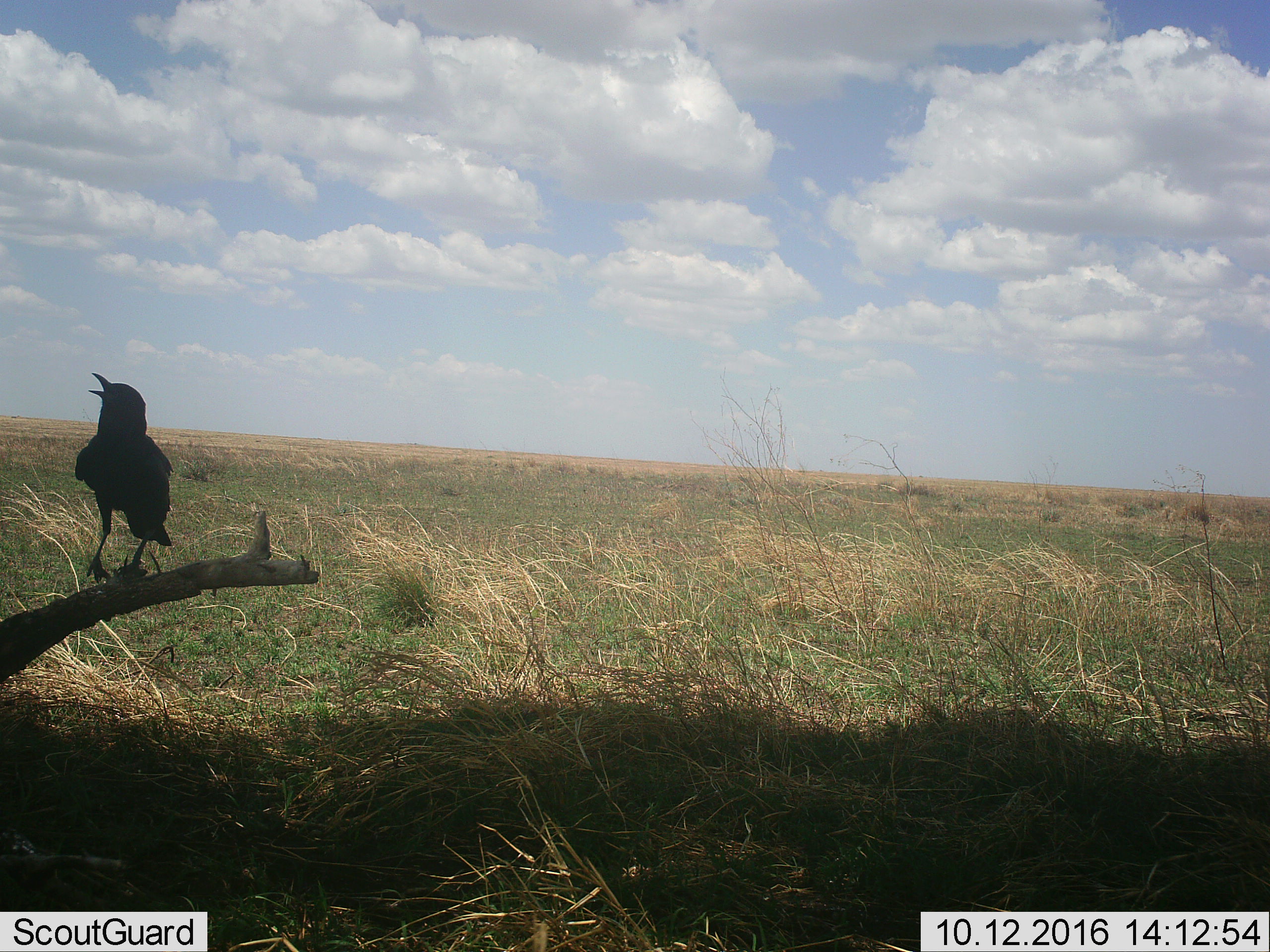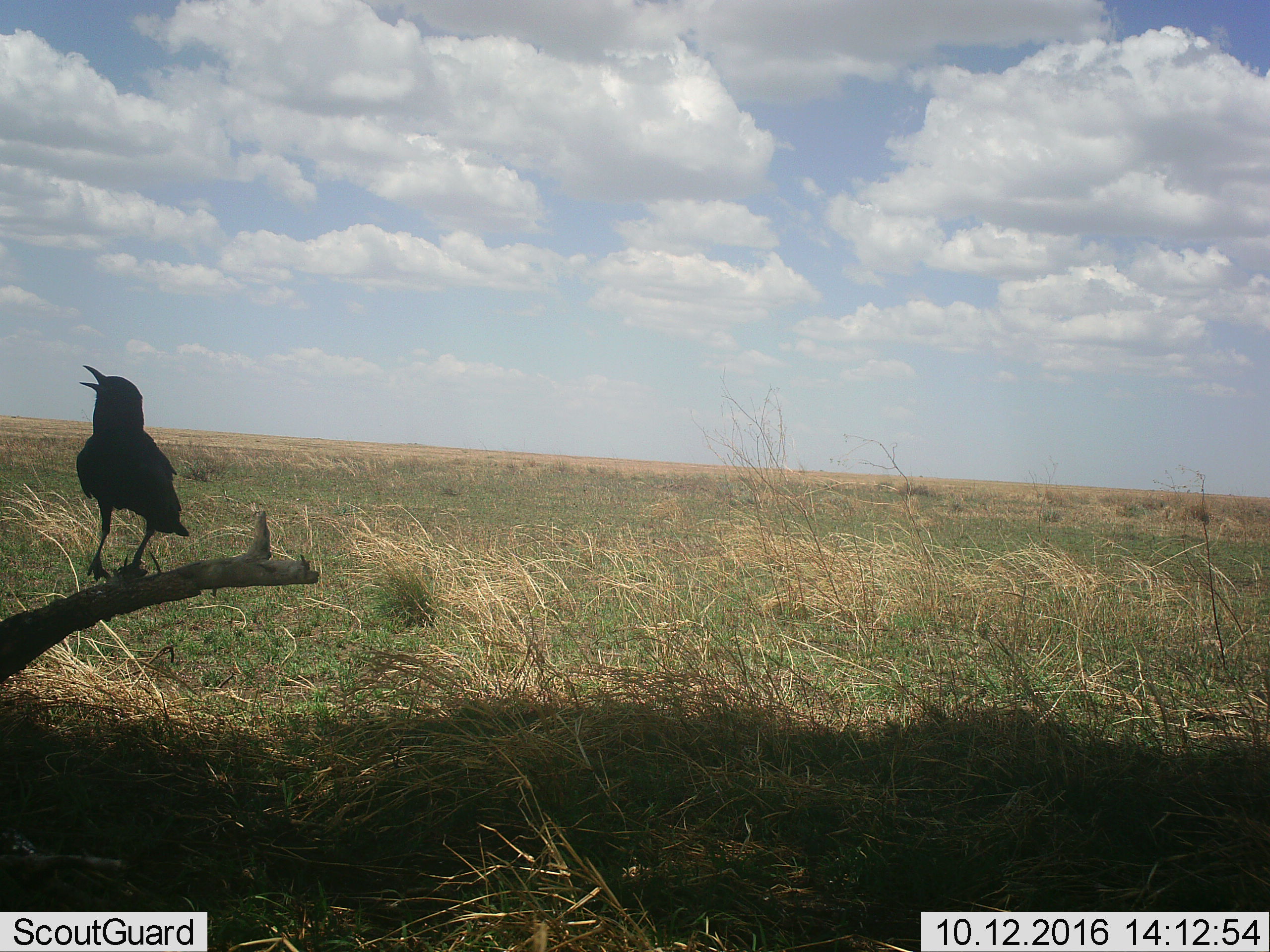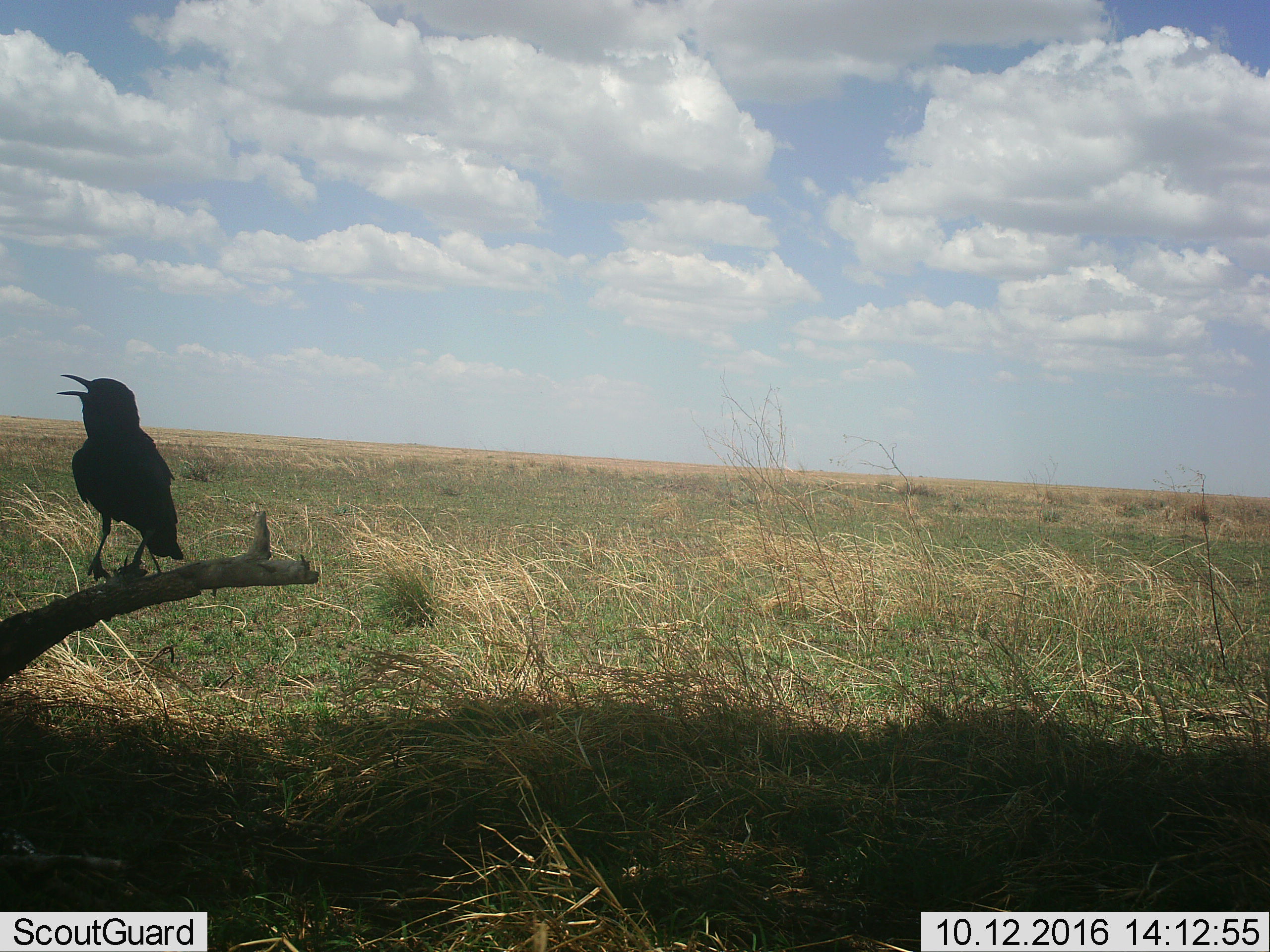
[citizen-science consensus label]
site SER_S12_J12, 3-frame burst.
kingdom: Animalia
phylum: Chordata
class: Aves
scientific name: Aves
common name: bird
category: birdother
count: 1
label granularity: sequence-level